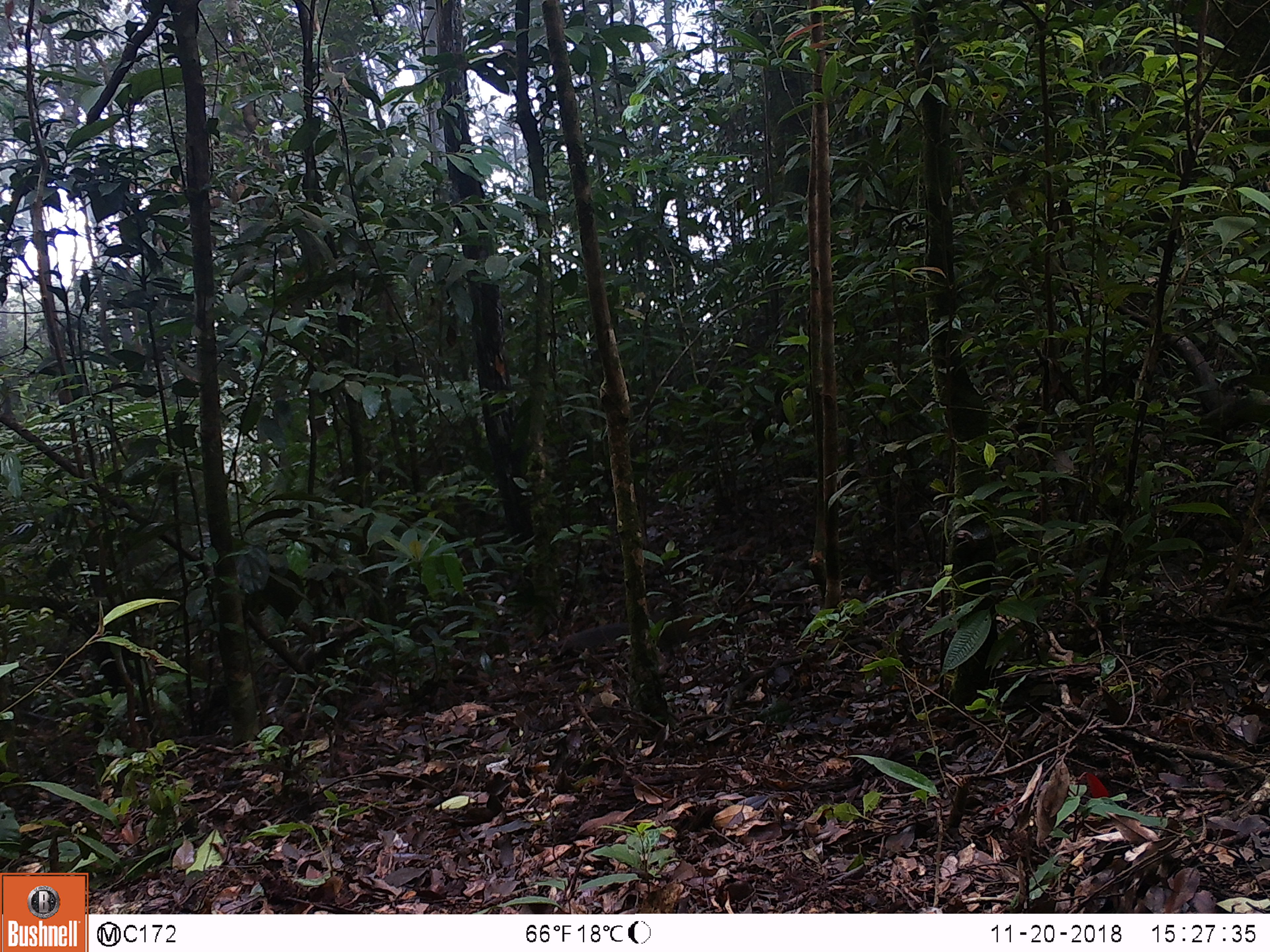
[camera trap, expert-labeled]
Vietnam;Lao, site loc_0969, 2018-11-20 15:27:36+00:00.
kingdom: Animalia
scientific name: Animalia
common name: animal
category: unidentified animal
Unidentified animal (animal) (Animalia). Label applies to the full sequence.